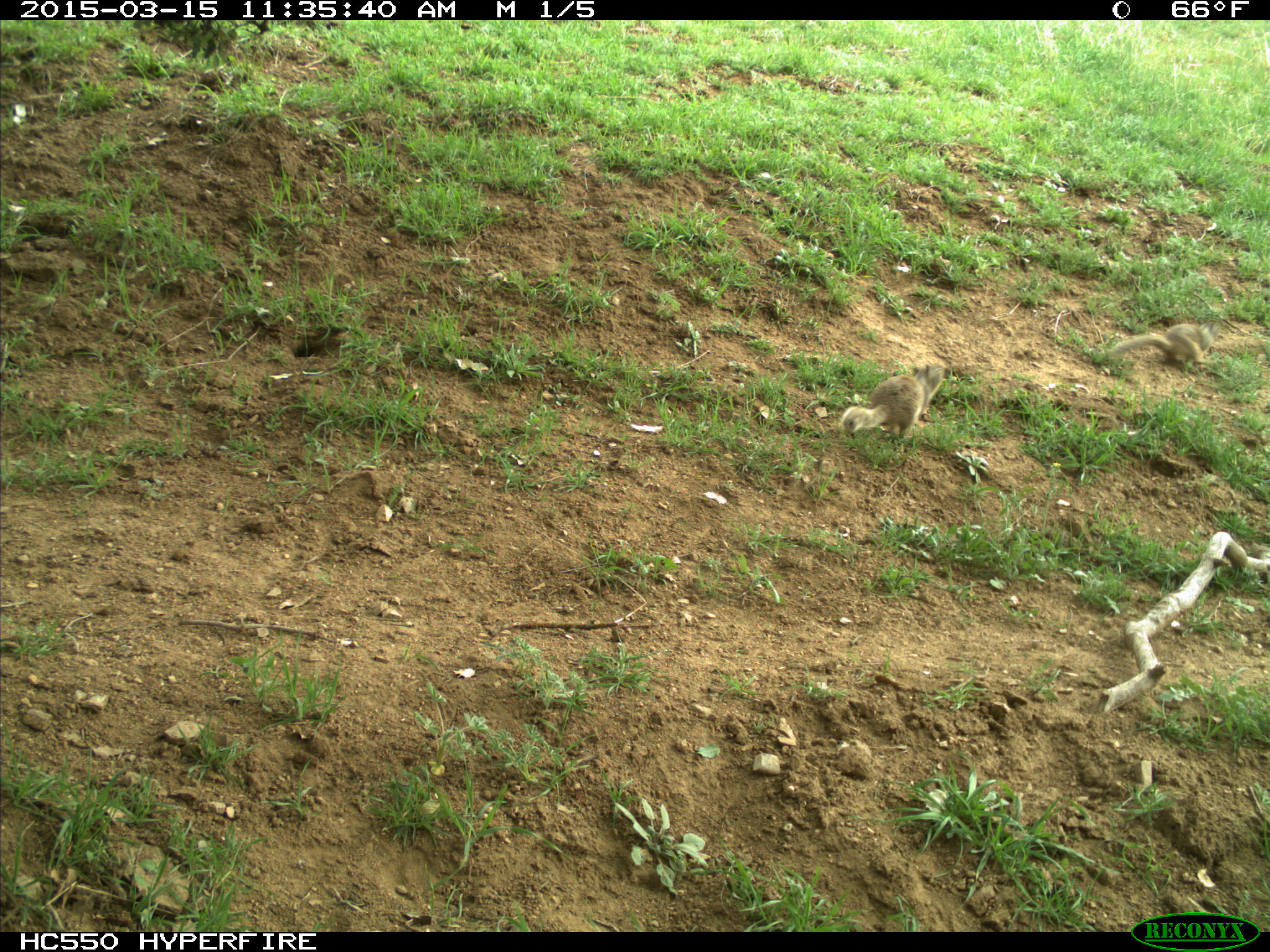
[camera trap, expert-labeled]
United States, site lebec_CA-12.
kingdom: Animalia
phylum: Chordata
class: Mammalia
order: Rodentia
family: Sciuridae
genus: Otospermophilus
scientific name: Otospermophilus beecheyi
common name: california ground squirrel